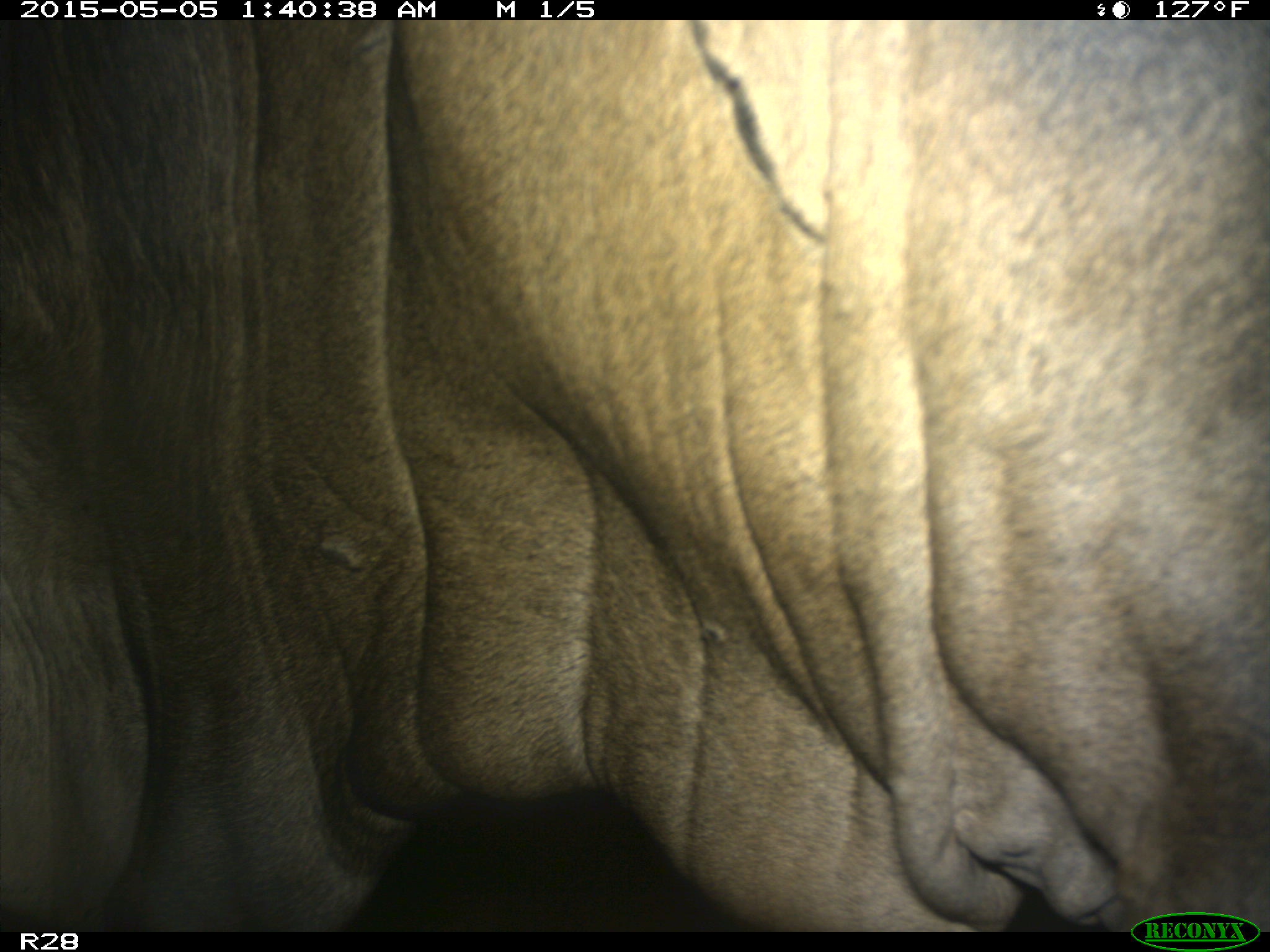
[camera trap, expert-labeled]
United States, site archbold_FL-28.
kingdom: Animalia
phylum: Chordata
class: Mammalia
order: Artiodactyla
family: Bovidae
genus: Bos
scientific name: Bos taurus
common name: domestic cow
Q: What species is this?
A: Bos taurus (domestic cow).